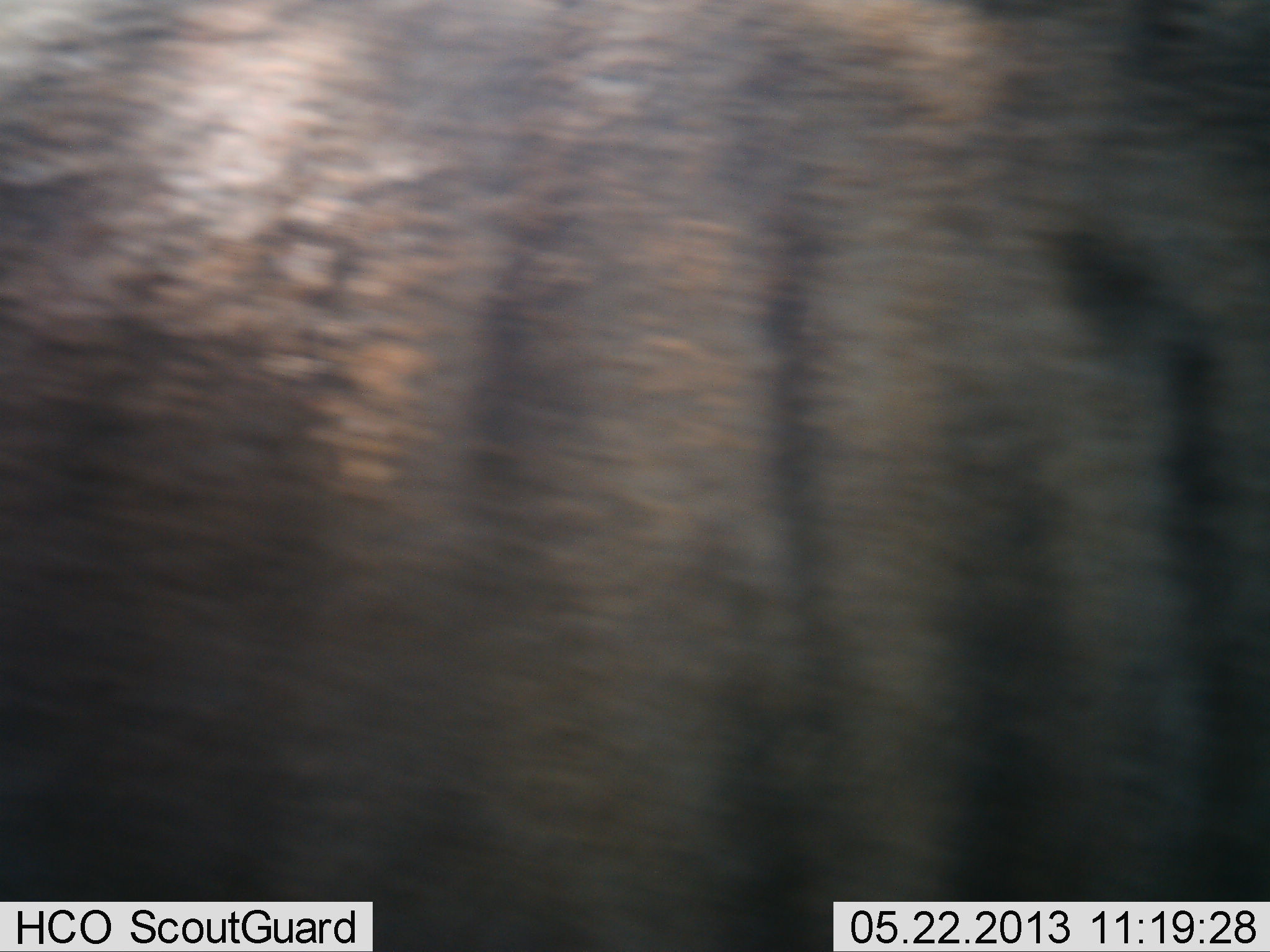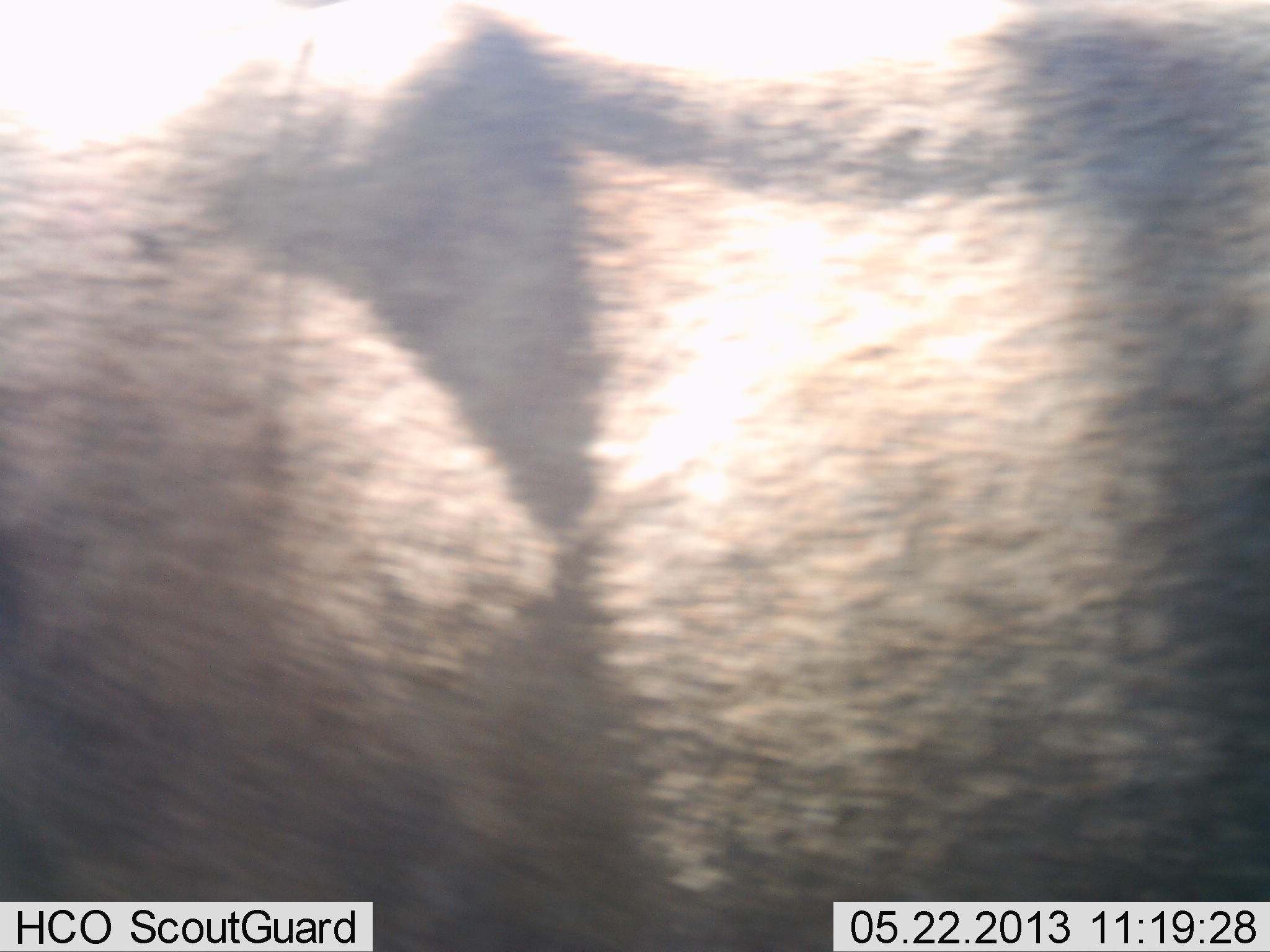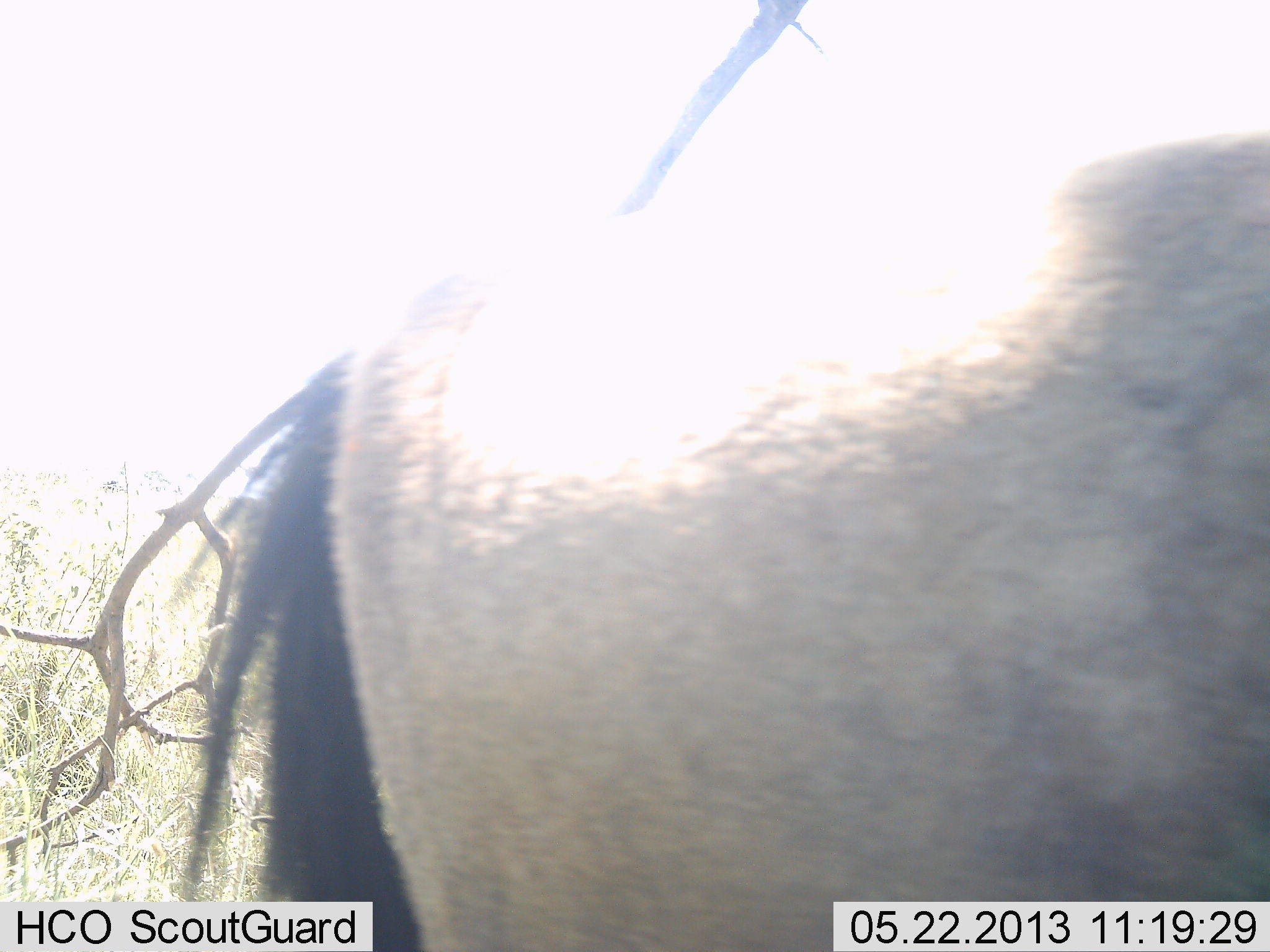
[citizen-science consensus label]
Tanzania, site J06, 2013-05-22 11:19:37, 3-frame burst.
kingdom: Animalia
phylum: Chordata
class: Mammalia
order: Artiodactyla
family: Bovidae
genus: Connochaetes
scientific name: Connochaetes taurinus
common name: blue wildebeest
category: wildebeest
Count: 1.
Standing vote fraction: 5%.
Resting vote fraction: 10%.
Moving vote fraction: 90%.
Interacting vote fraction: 0%.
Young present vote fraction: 0%.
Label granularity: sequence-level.